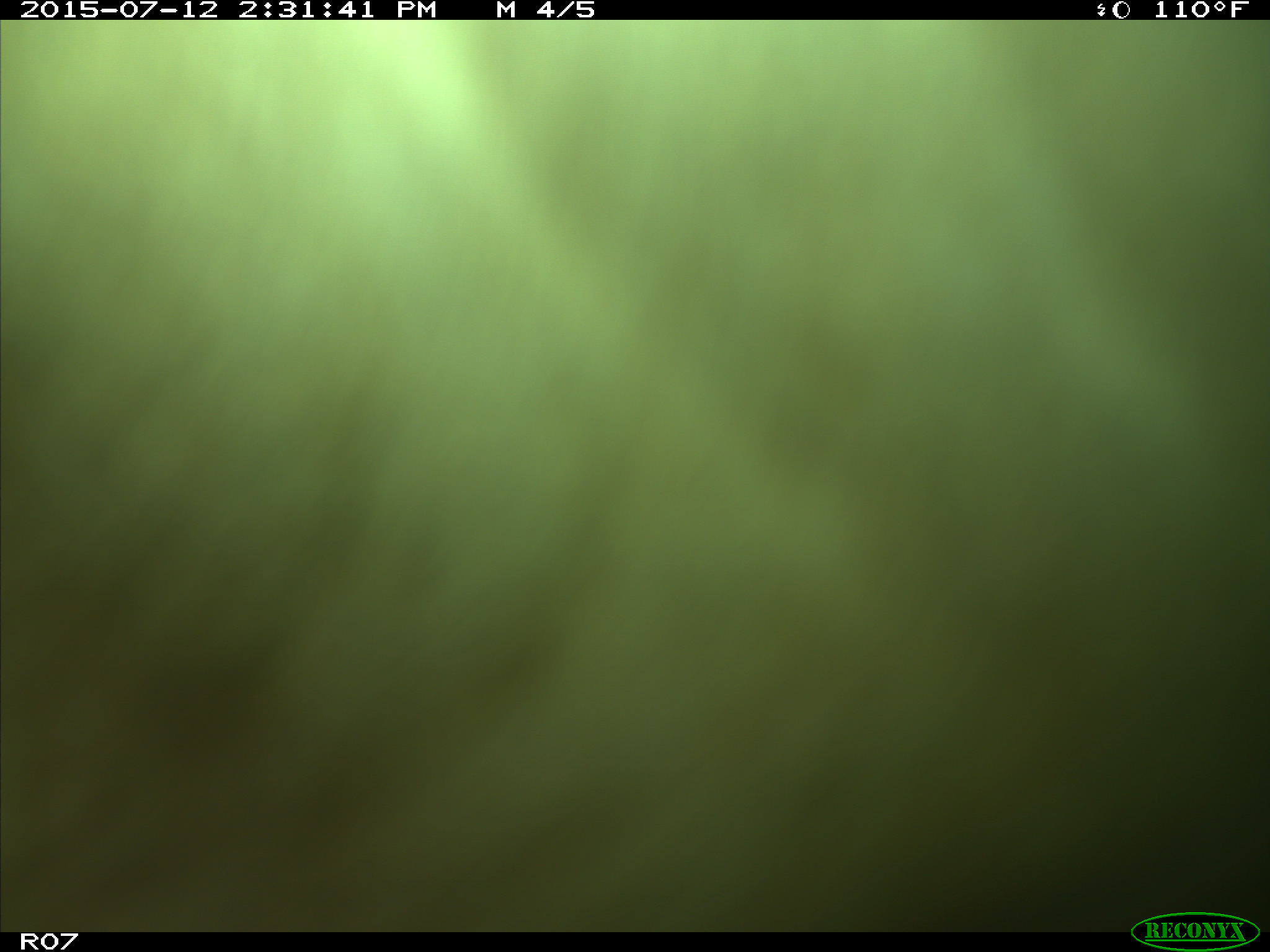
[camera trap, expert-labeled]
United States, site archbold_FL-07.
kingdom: Animalia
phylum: Chordata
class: Mammalia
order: Artiodactyla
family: Bovidae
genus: Bos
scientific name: Bos taurus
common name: domestic cow